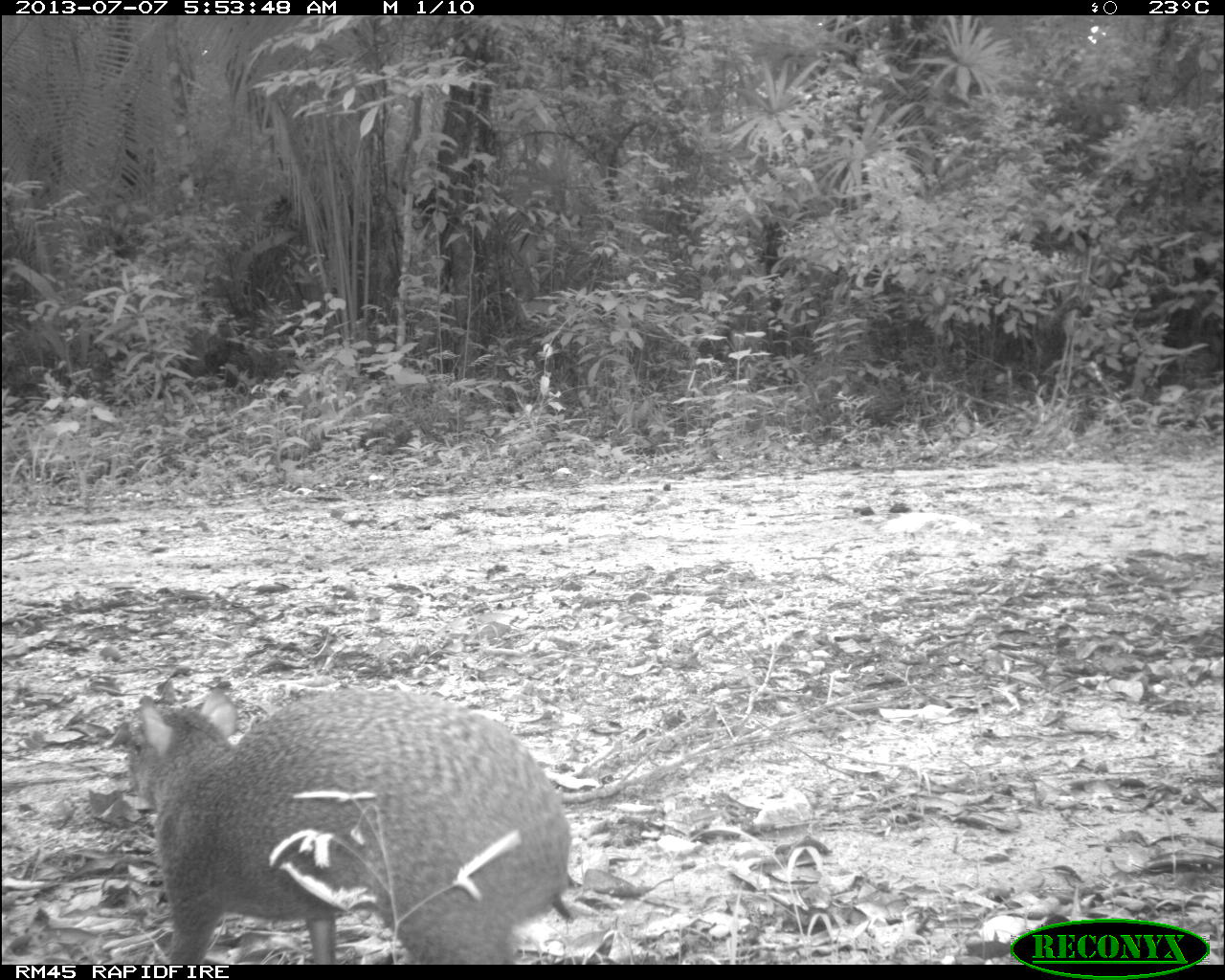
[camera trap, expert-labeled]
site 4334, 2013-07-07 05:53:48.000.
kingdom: Animalia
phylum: Chordata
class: Mammalia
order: Rodentia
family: Dasyproctidae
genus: Dasyprocta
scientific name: Dasyprocta punctata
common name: central american agouti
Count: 1.